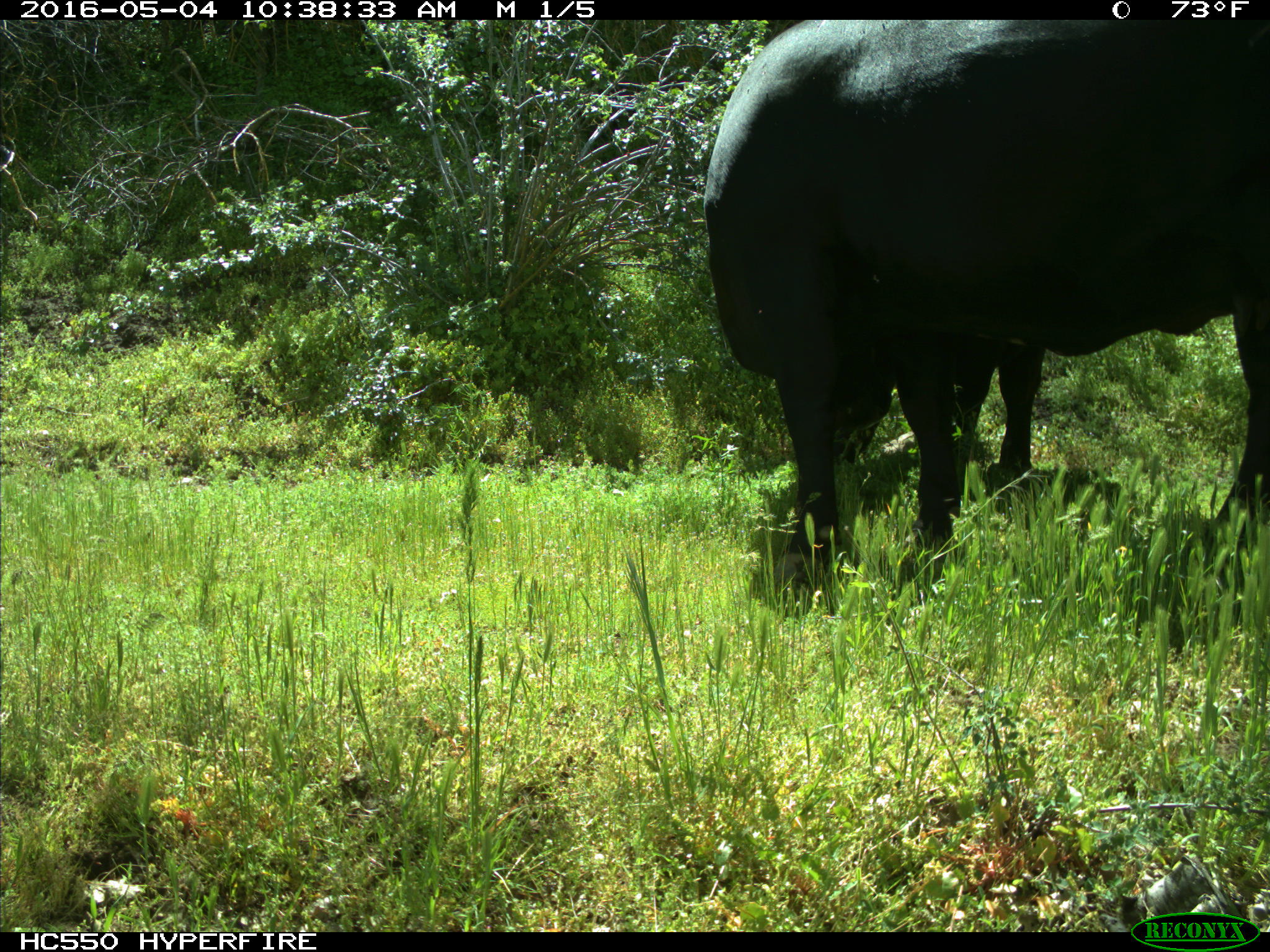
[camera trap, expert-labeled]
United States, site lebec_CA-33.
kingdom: Animalia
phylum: Chordata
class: Mammalia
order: Artiodactyla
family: Bovidae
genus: Bos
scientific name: Bos taurus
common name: domestic cow